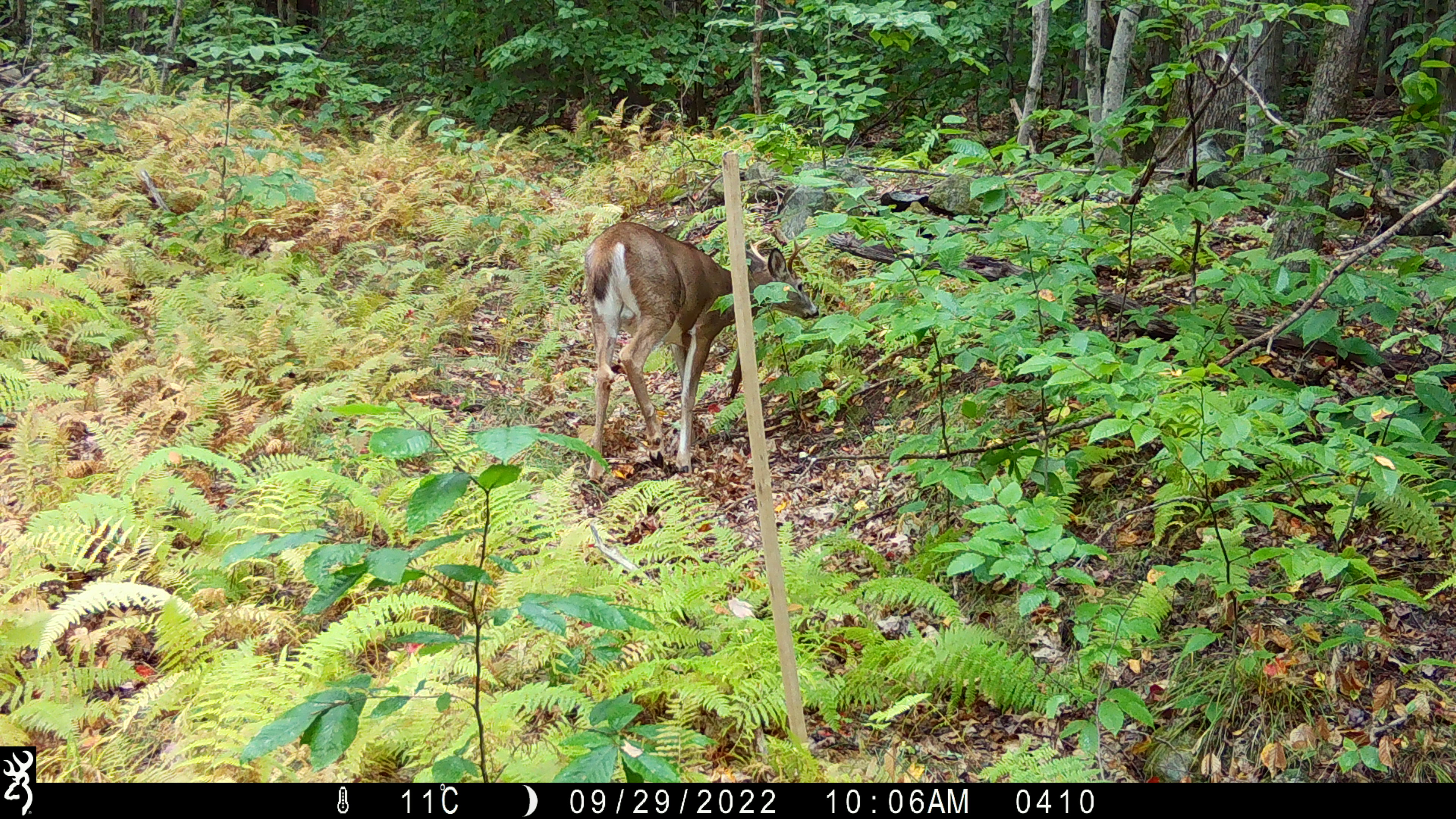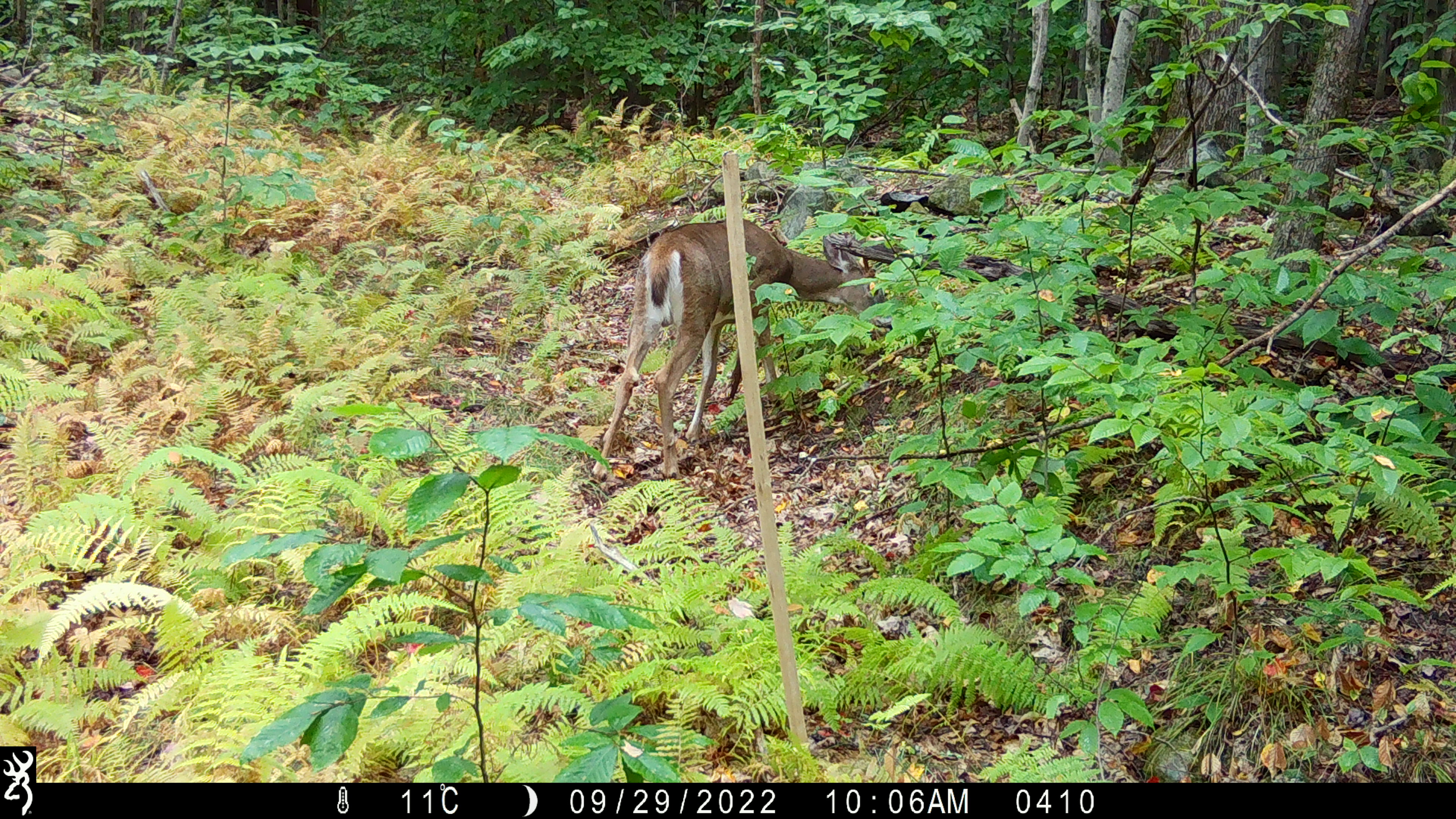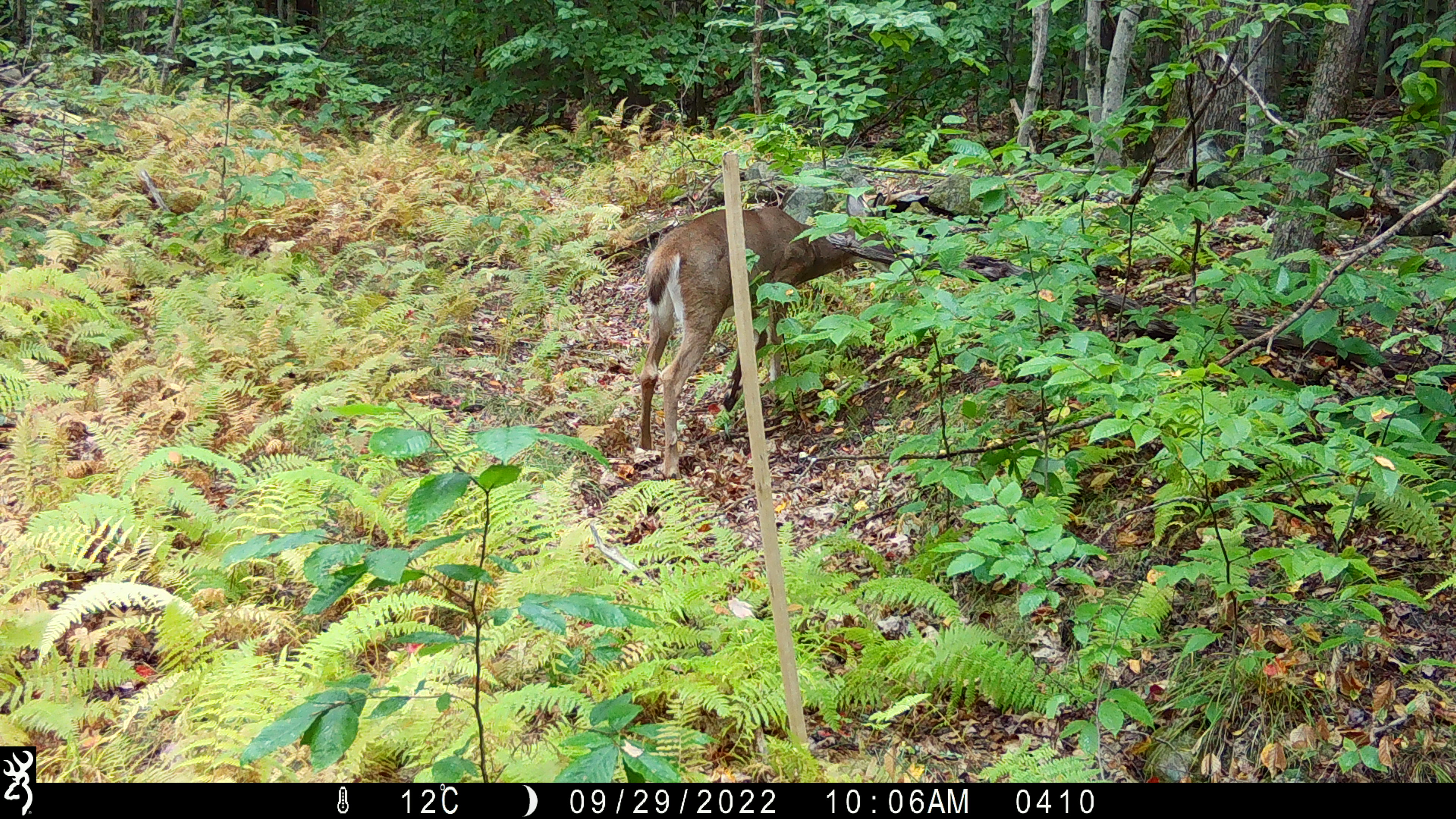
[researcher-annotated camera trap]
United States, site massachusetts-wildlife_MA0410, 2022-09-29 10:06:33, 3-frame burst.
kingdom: Animalia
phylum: Chordata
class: Mammalia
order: Artiodactyla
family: Cervidae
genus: Odocoileus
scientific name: Odocoileus virginianus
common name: white-tailed deer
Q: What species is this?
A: White-tailed deer (Odocoileus virginianus).